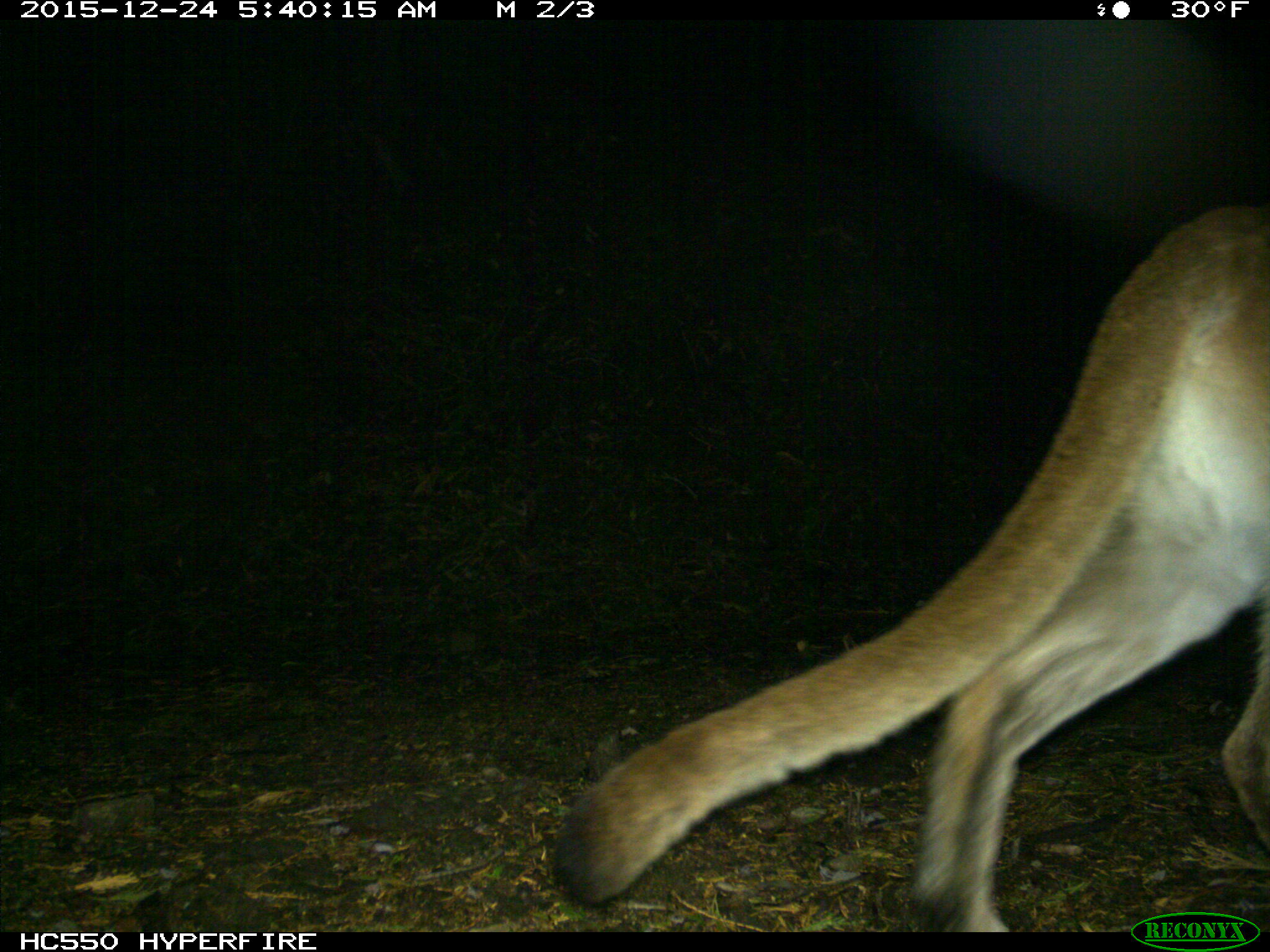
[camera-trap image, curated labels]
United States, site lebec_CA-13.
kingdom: Animalia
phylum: Chordata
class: Mammalia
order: Carnivora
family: Felidae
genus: Puma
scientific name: Puma concolor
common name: mountain lion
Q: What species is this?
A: Puma concolor (mountain lion).